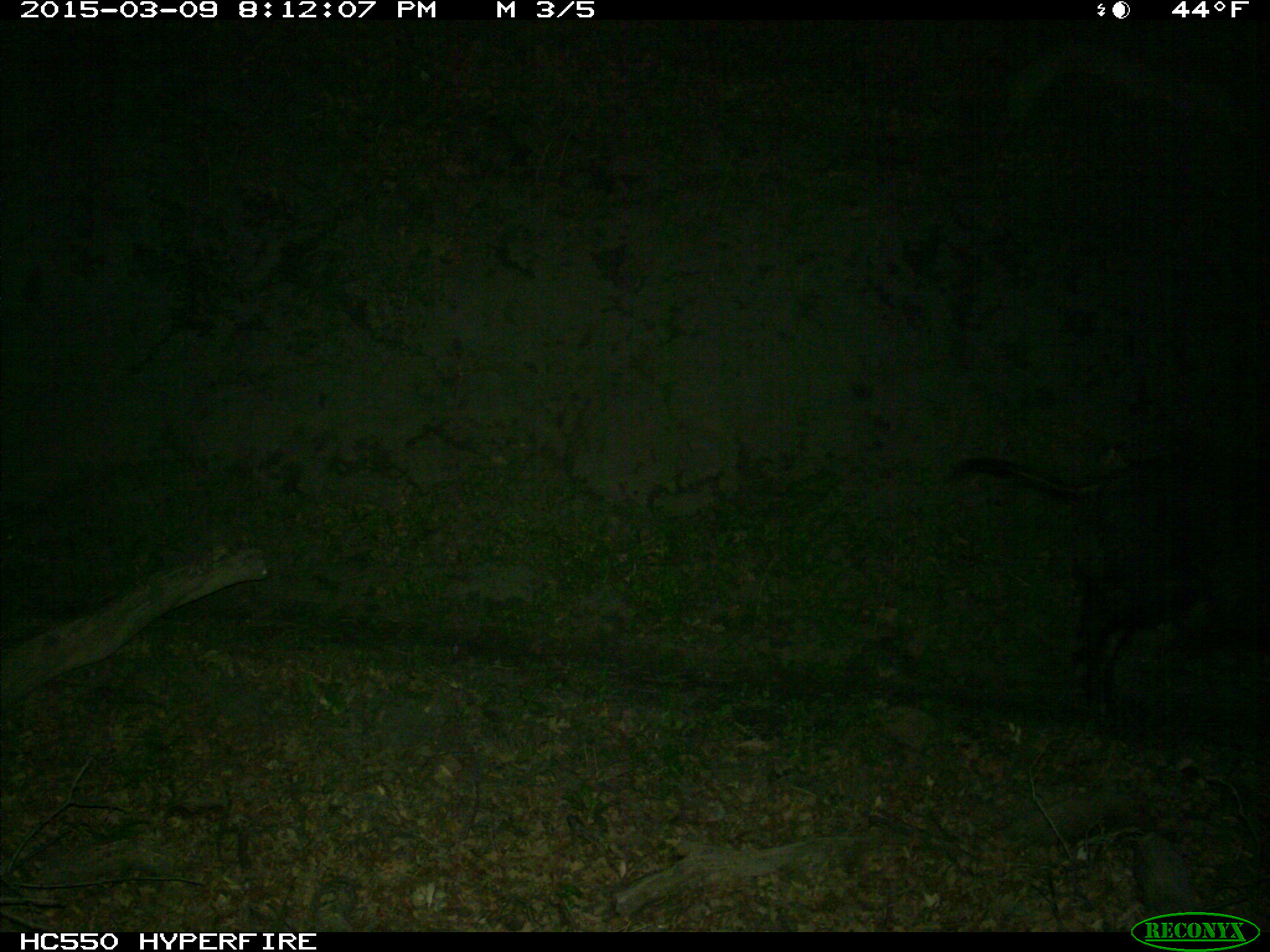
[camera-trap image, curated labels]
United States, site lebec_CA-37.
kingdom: Animalia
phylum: Chordata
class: Mammalia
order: Artiodactyla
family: Suidae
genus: Sus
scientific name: Sus scrofa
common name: wild boar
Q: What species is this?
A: Sus scrofa (wild boar).